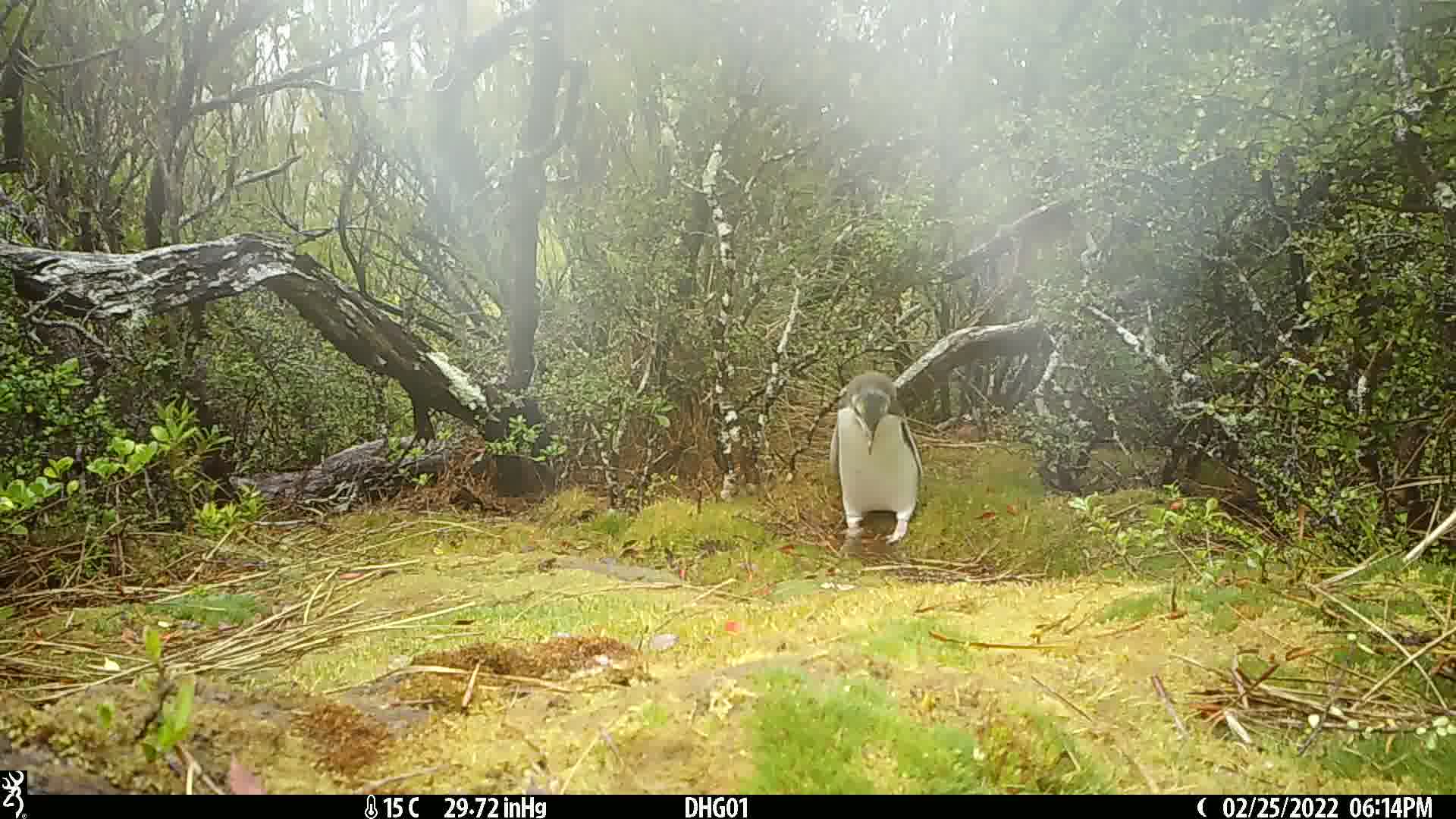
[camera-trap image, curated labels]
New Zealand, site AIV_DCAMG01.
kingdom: Animalia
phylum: Chordata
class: Aves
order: Sphenisciformes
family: Spheniscidae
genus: Megadyptes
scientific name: Megadyptes antipodes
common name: yellow-eyed penguin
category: yellow eyed penguin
Yellow eyed penguin (yellow-eyed penguin) (Megadyptes antipodes).